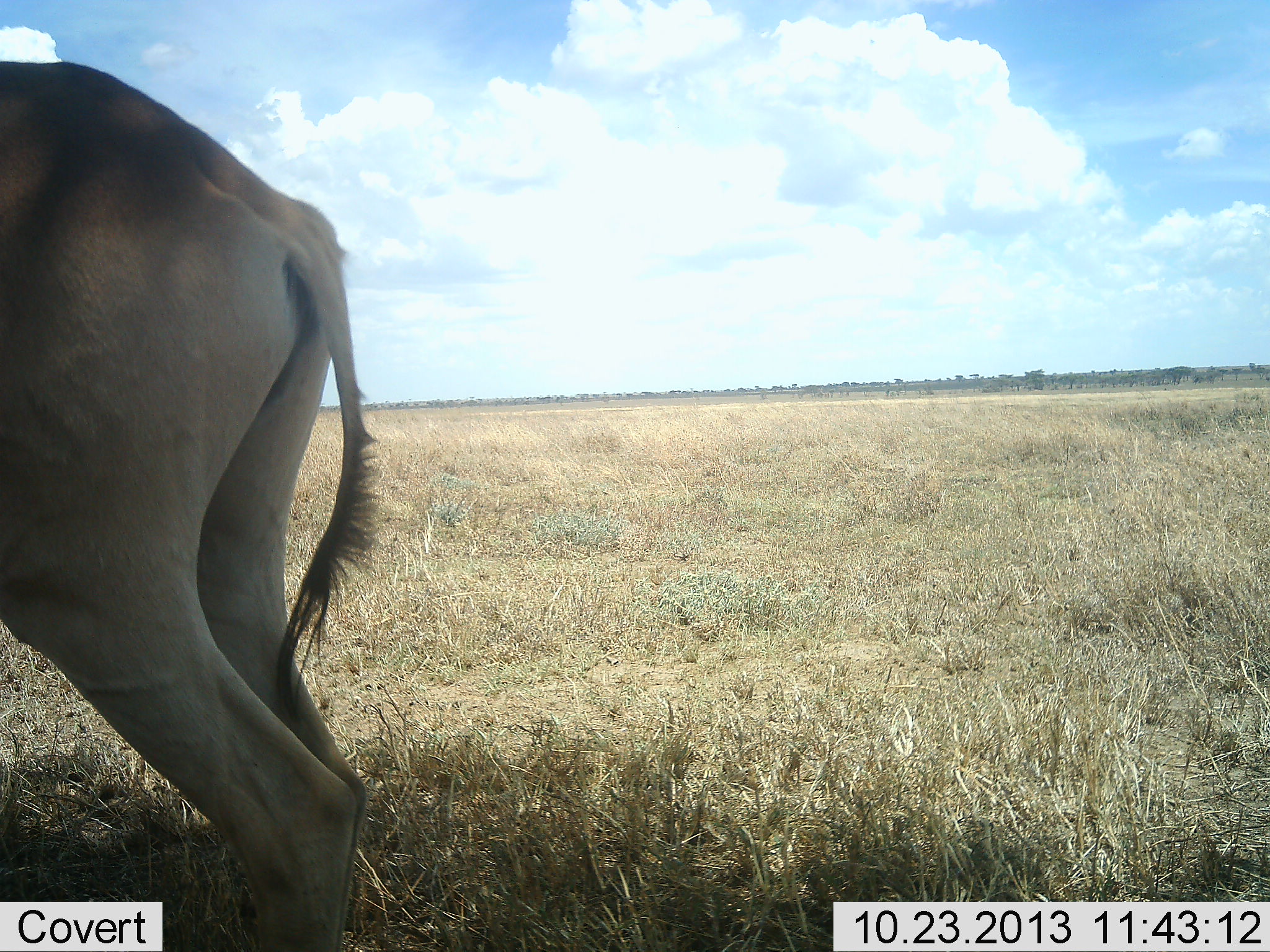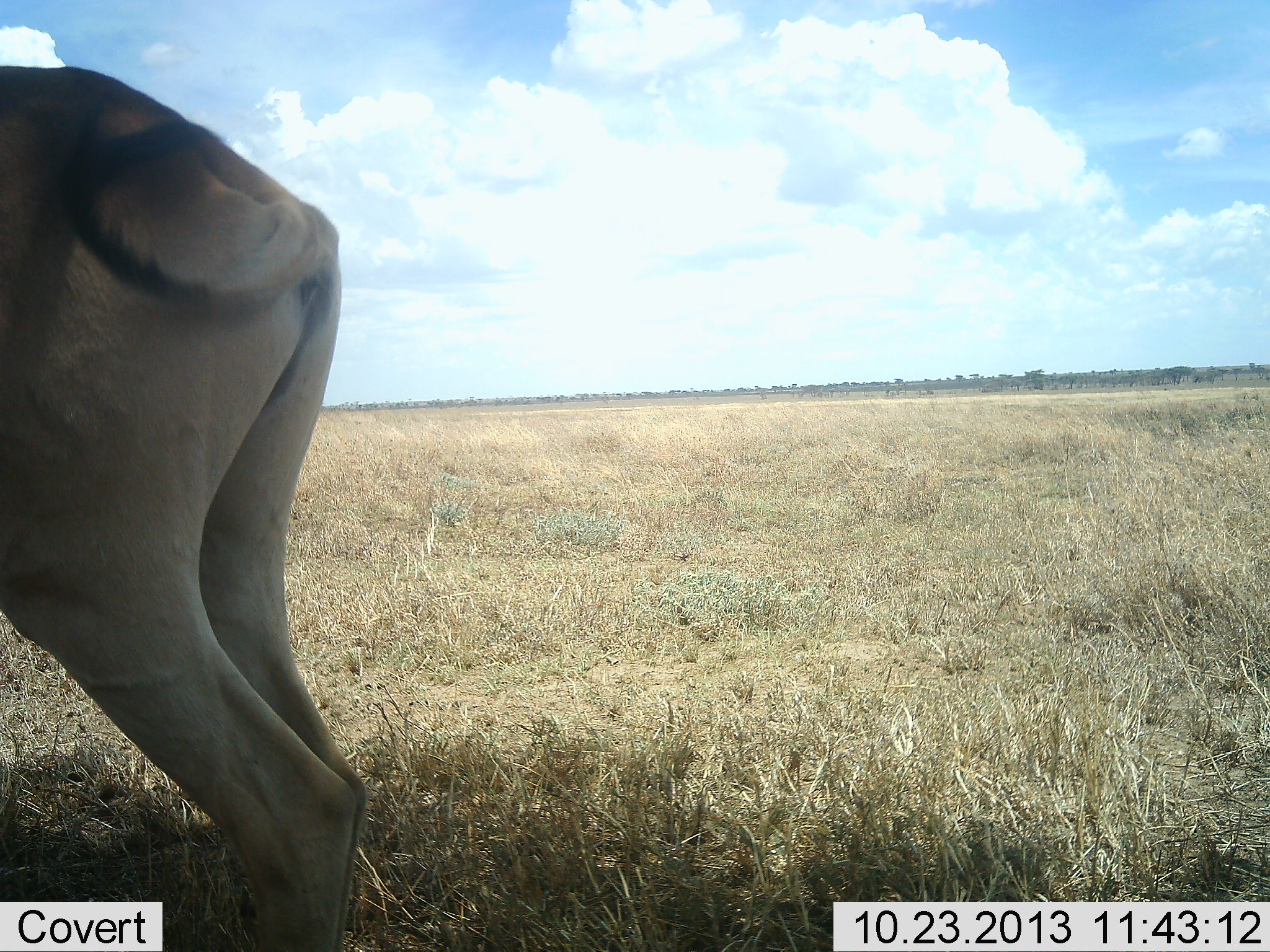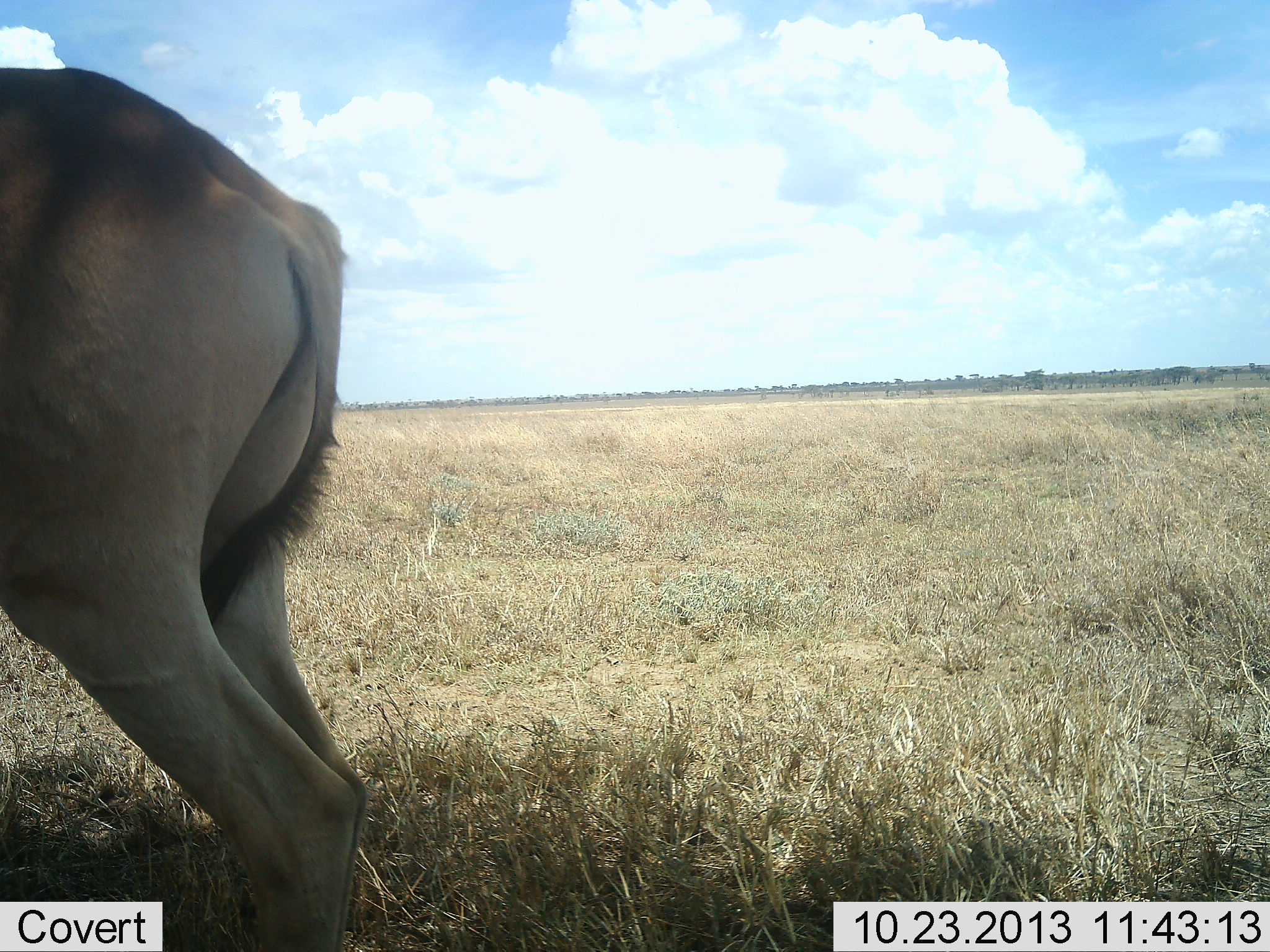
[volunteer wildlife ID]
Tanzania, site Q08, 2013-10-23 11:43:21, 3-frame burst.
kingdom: Animalia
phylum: Chordata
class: Mammalia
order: Artiodactyla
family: Bovidae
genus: Alcelaphus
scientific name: Alcelaphus buselaphus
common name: hartebeest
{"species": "hartebeest (Alcelaphus buselaphus)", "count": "1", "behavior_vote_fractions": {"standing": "100%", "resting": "0%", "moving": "0%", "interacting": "0%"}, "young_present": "0%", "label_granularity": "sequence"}